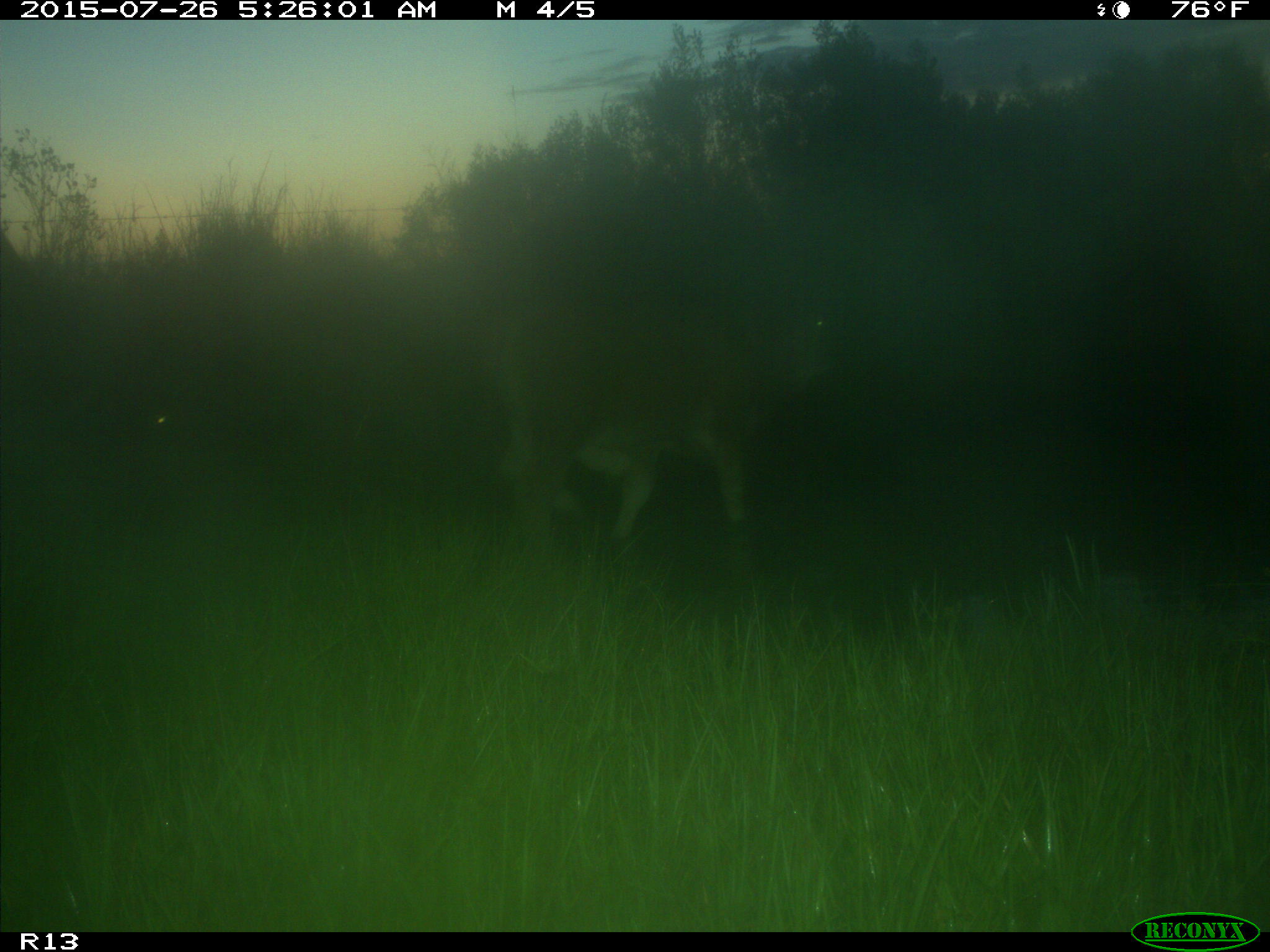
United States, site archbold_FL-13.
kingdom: Animalia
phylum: Chordata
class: Mammalia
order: Artiodactyla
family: Bovidae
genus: Bos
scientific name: Bos taurus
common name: domestic cow